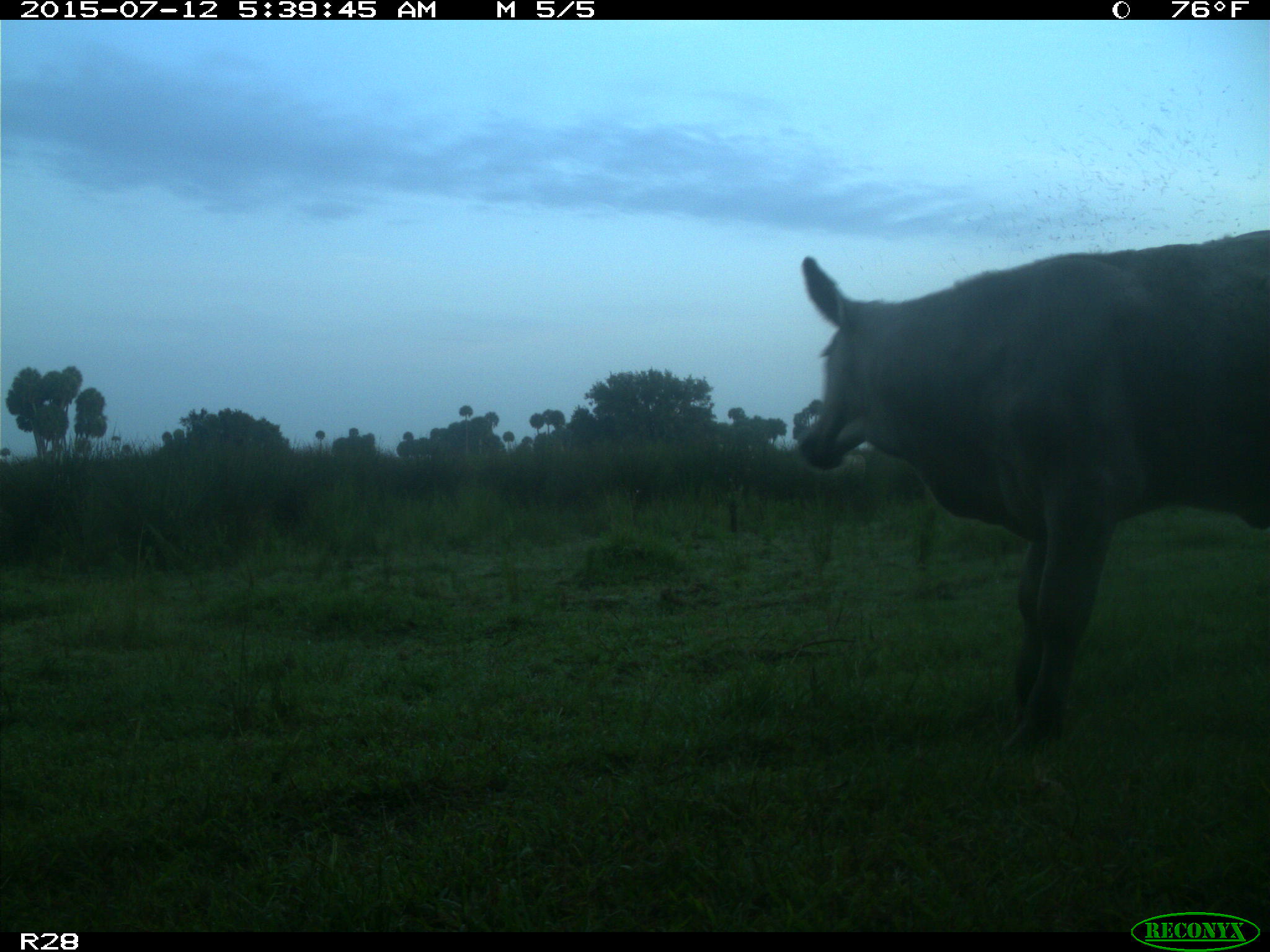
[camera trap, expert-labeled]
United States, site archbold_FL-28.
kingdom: Animalia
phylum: Chordata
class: Mammalia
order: Artiodactyla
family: Bovidae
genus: Bos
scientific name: Bos taurus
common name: domestic cow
Bos taurus (domestic cow).